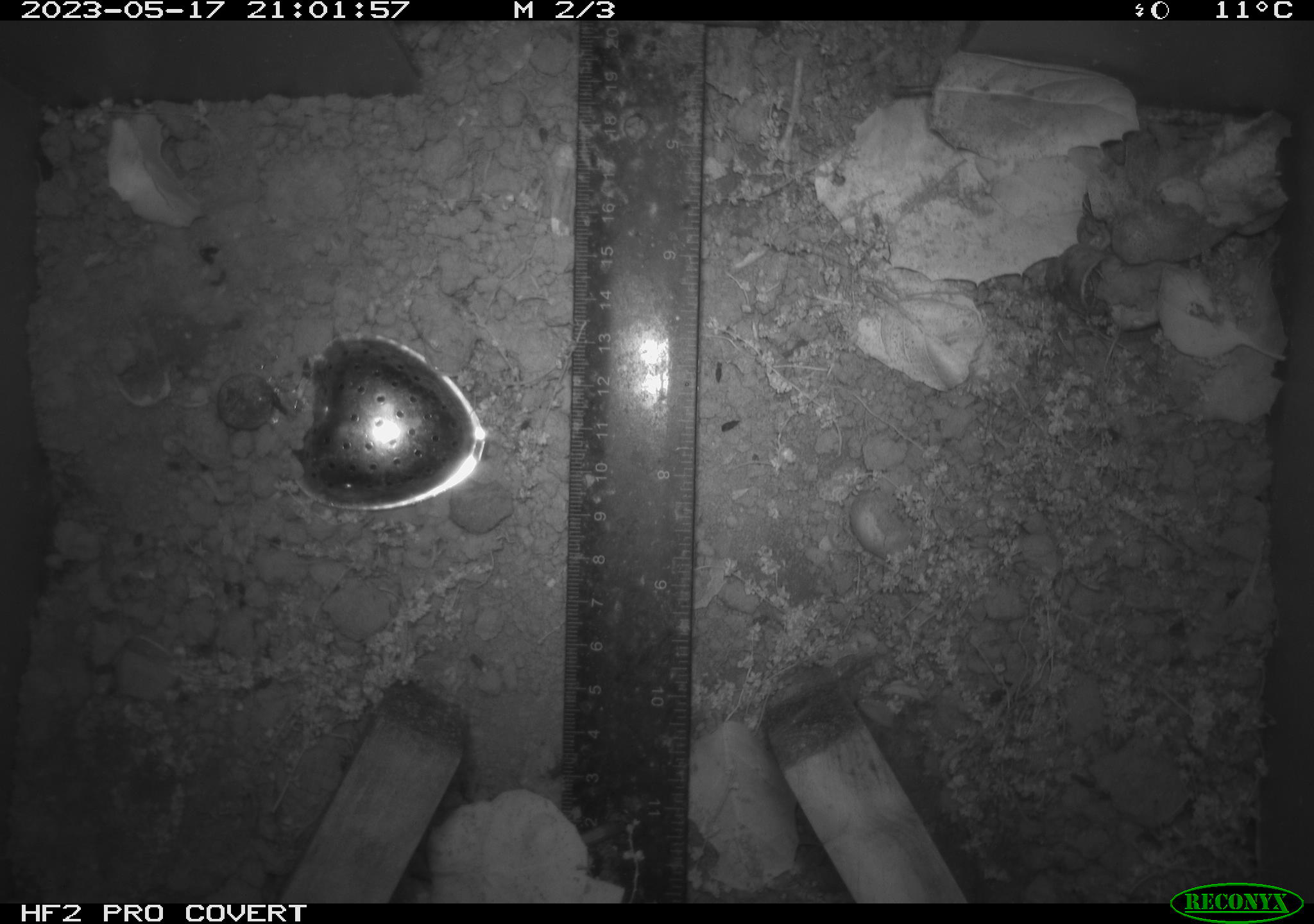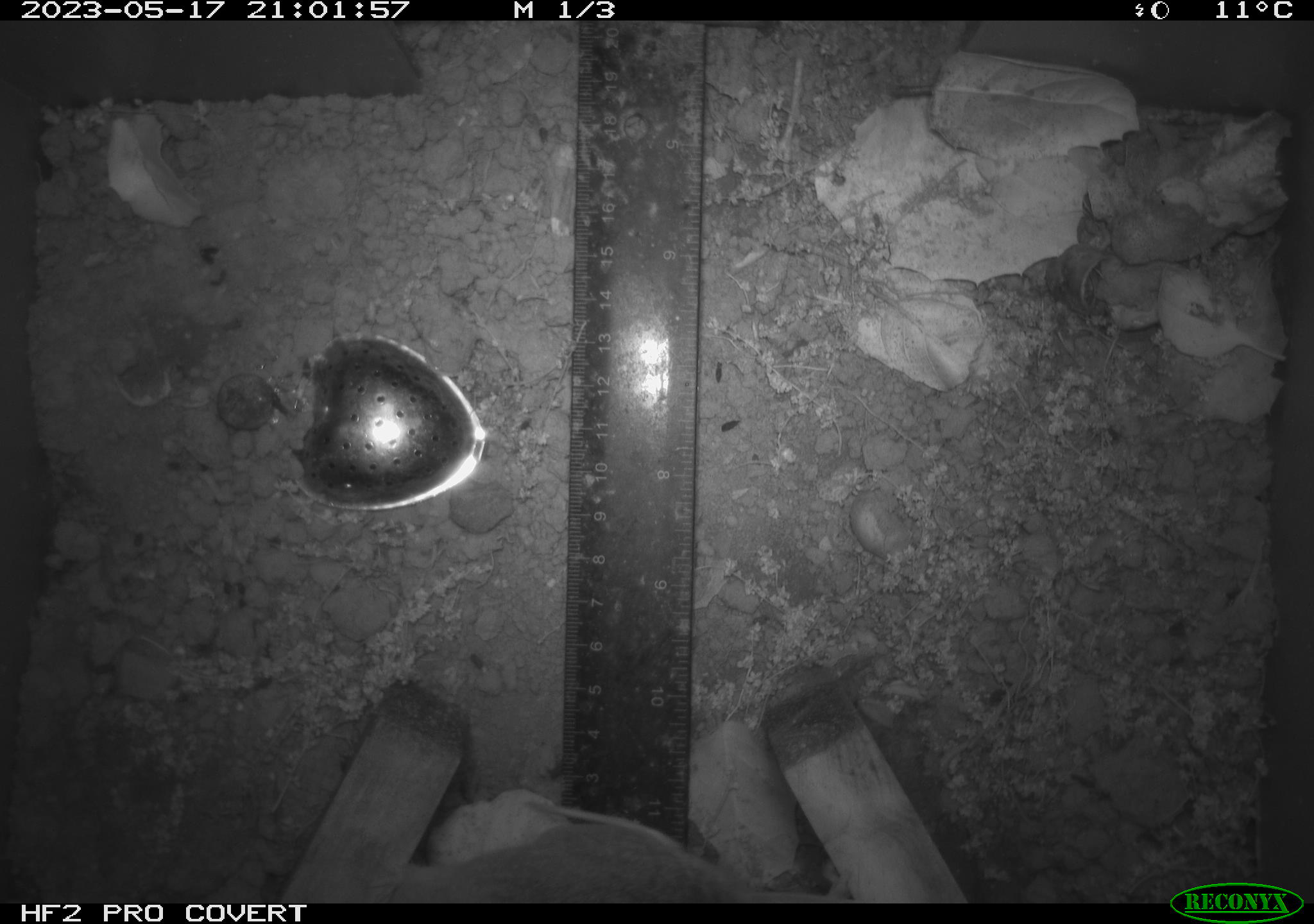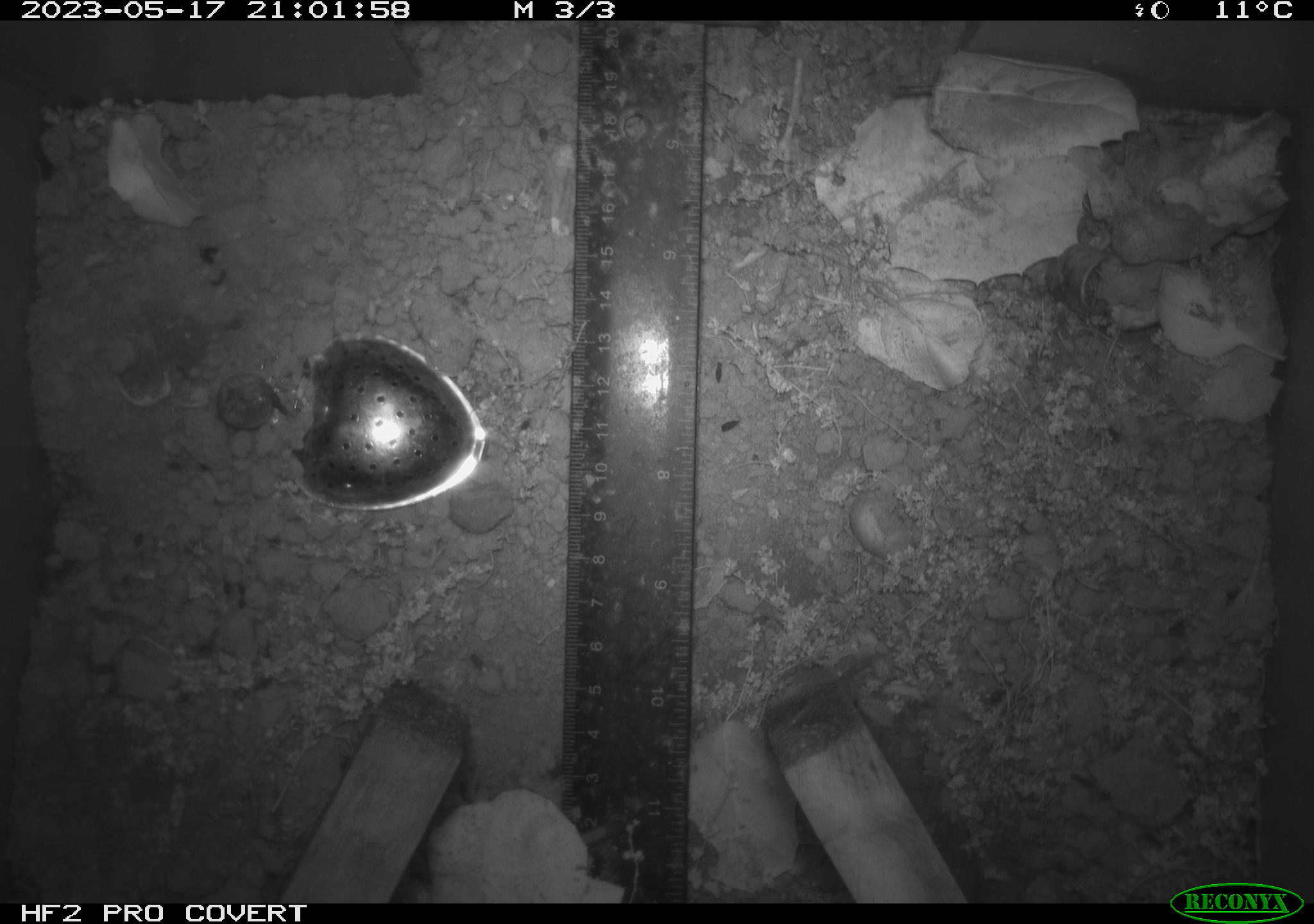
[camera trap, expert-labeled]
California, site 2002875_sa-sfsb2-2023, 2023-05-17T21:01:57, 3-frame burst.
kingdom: Animalia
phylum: Chordata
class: Mammalia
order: Rodentia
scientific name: Rodentia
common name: mouse species